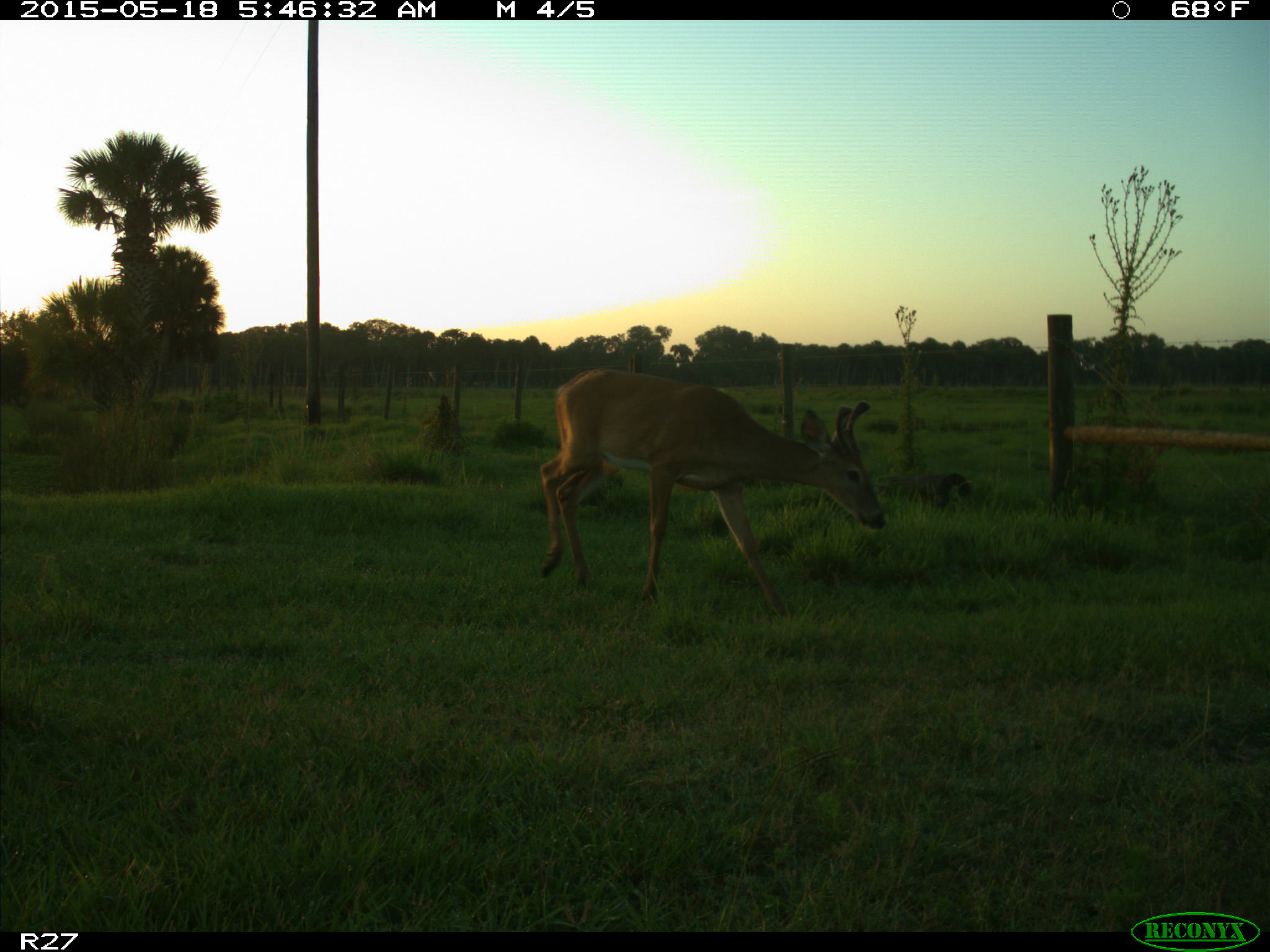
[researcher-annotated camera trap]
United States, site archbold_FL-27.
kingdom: Animalia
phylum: Chordata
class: Mammalia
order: Artiodactyla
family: Cervidae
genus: Odocoileus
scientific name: Odocoileus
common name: deer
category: unidentified deer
Unidentified deer (deer) (Odocoileus).